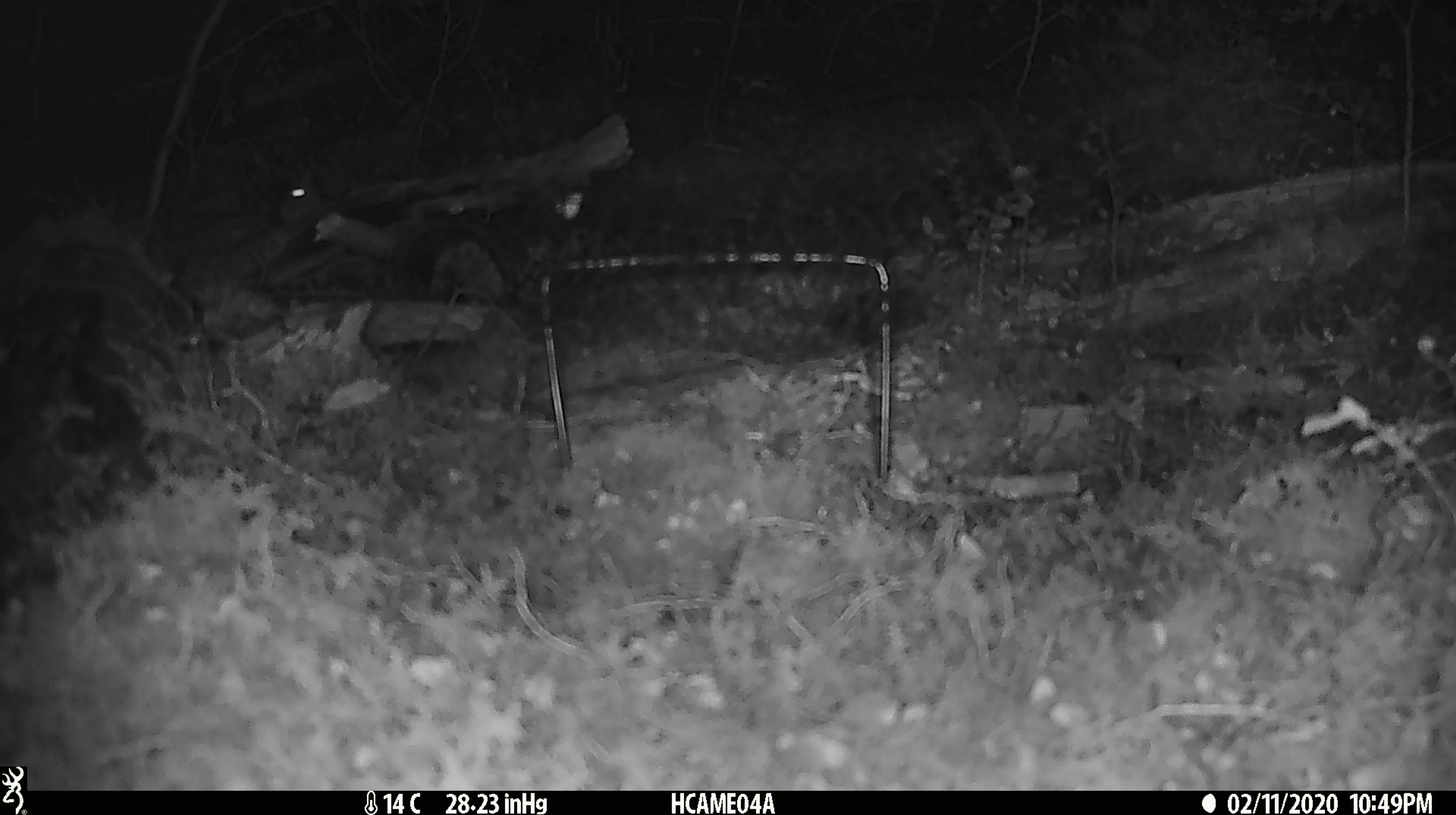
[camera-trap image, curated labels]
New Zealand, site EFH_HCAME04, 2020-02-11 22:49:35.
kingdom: Animalia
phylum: Chordata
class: Mammalia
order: Rodentia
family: Muridae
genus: Mus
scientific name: Mus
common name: mouse